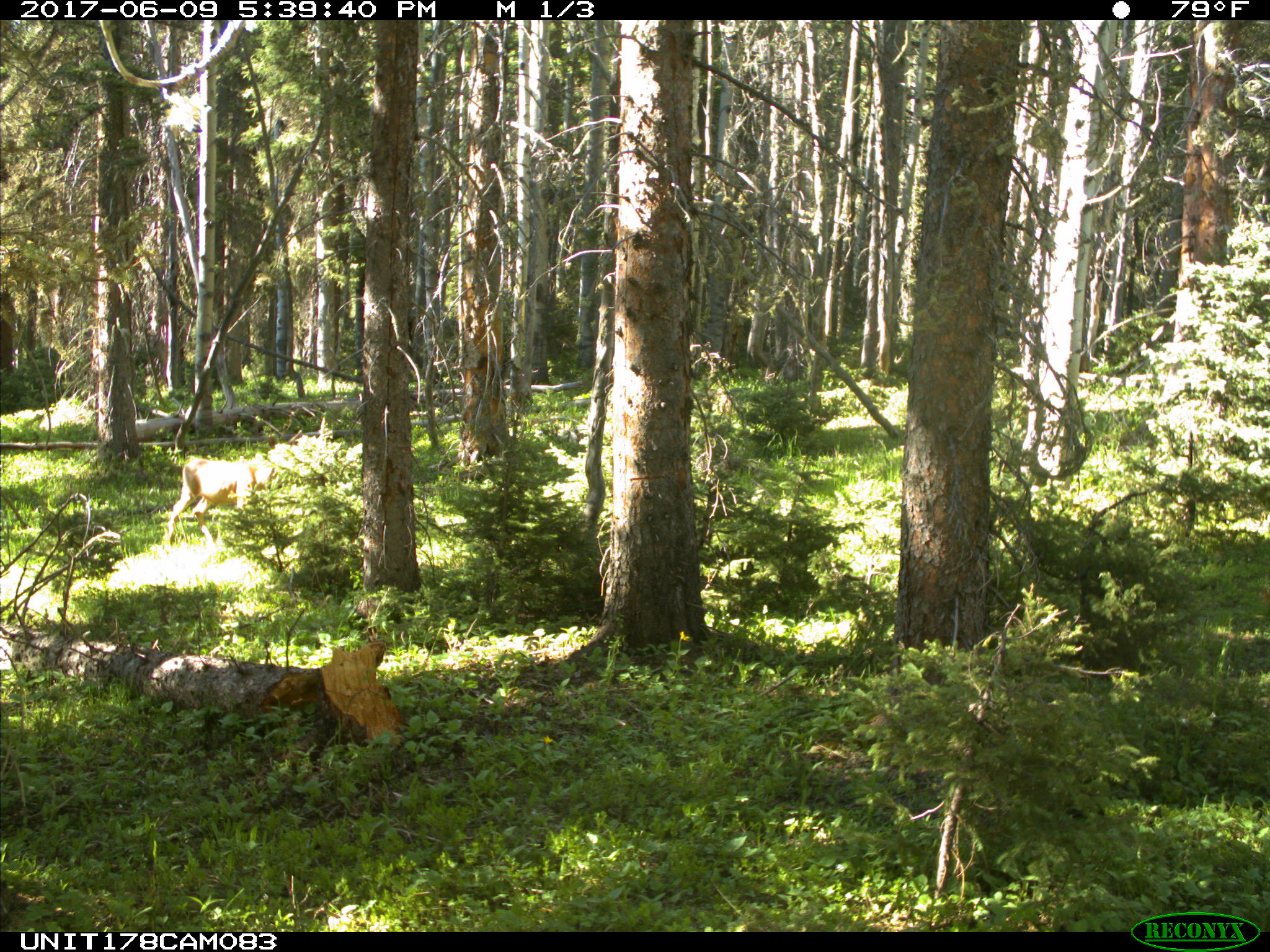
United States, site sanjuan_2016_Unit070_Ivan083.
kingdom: Animalia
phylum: Chordata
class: Mammalia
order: Artiodactyla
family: Cervidae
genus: Odocoileus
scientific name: Odocoileus hemionus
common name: mule deer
Odocoileus hemionus (mule deer).